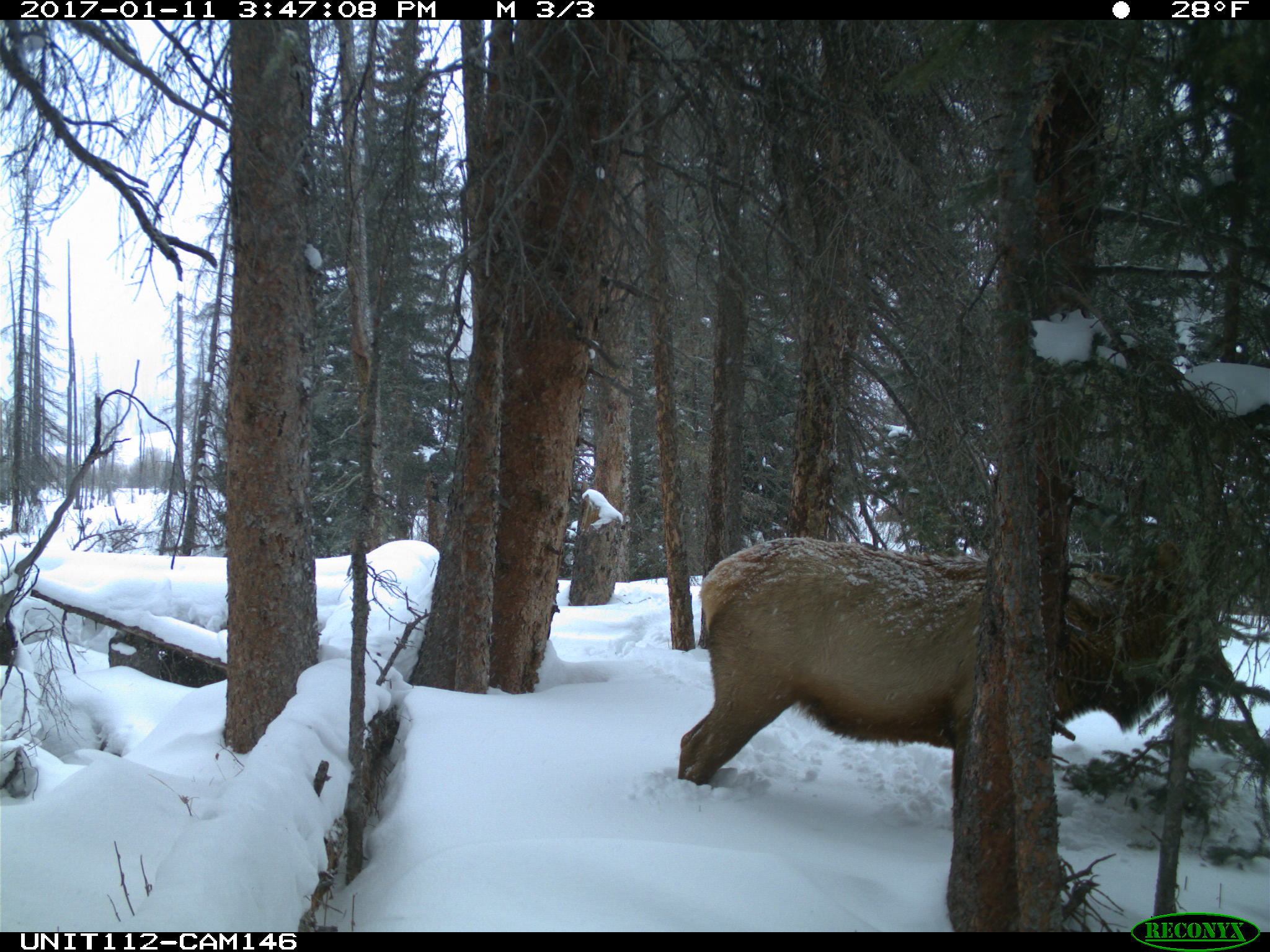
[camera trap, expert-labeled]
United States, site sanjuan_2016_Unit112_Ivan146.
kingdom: Animalia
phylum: Chordata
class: Mammalia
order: Artiodactyla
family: Cervidae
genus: Cervus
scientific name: Cervus elaphus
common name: red deer